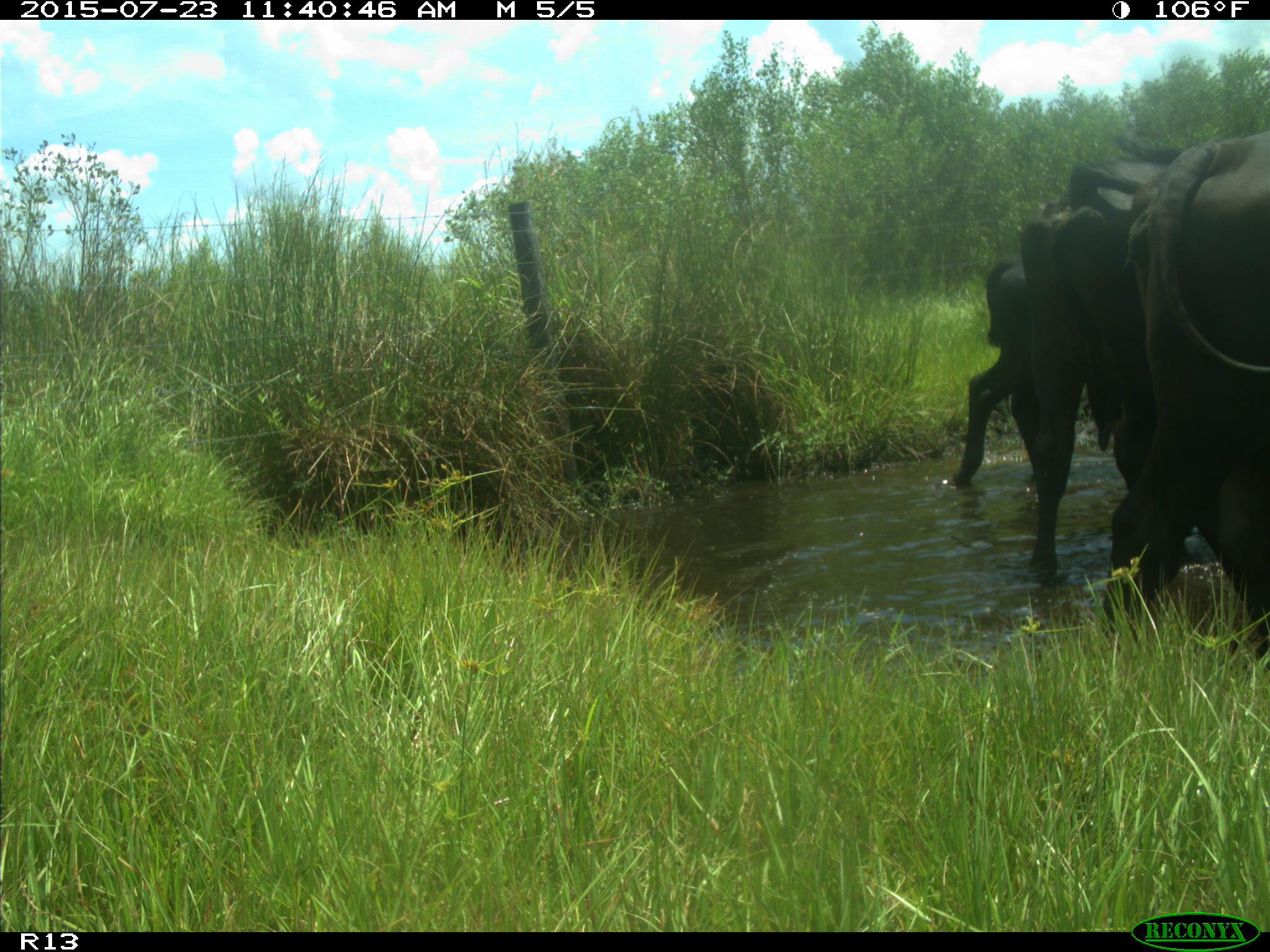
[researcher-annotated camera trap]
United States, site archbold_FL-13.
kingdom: Animalia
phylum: Chordata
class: Mammalia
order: Artiodactyla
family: Bovidae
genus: Bos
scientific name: Bos taurus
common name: domestic cow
Bos taurus (domestic cow).